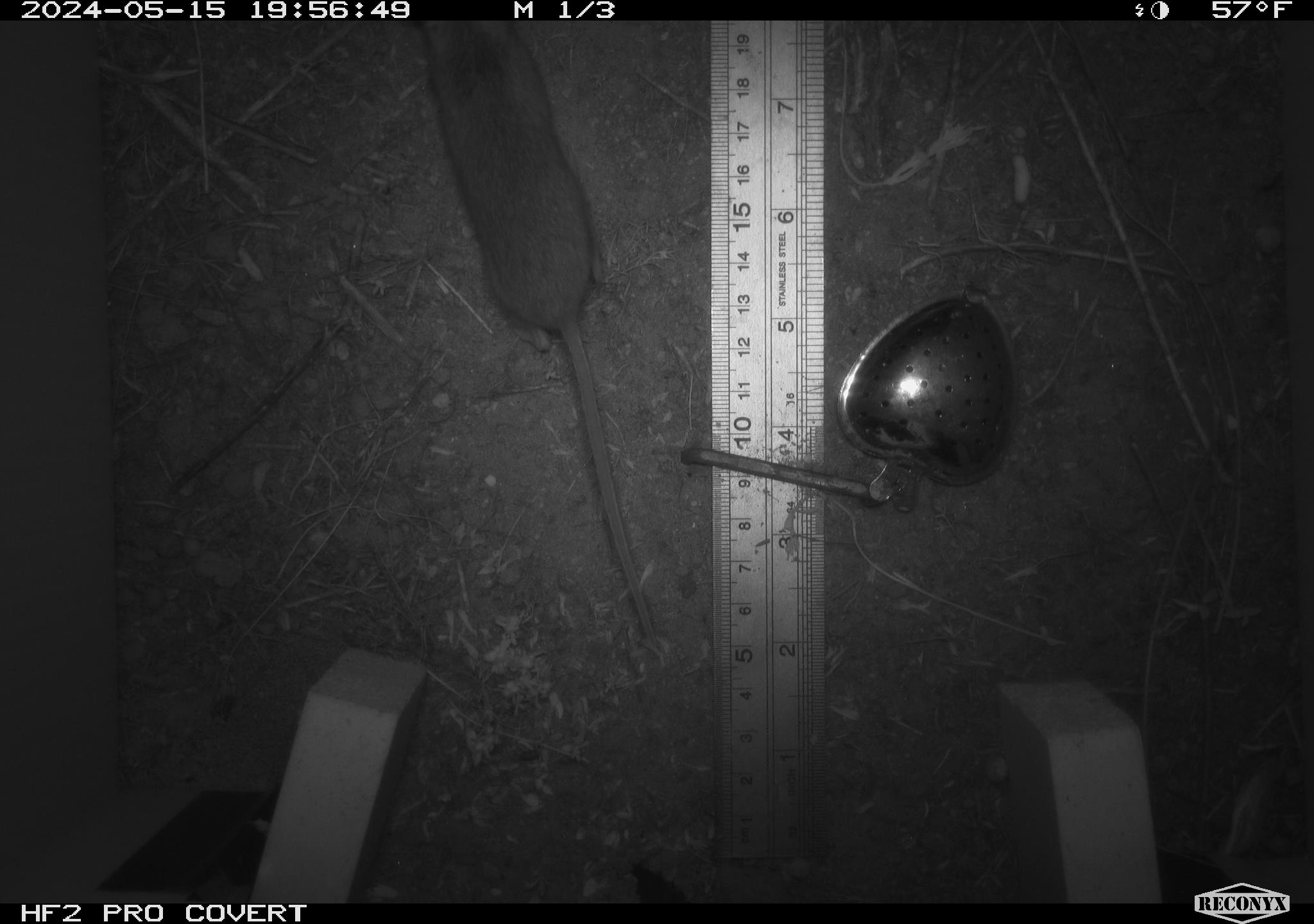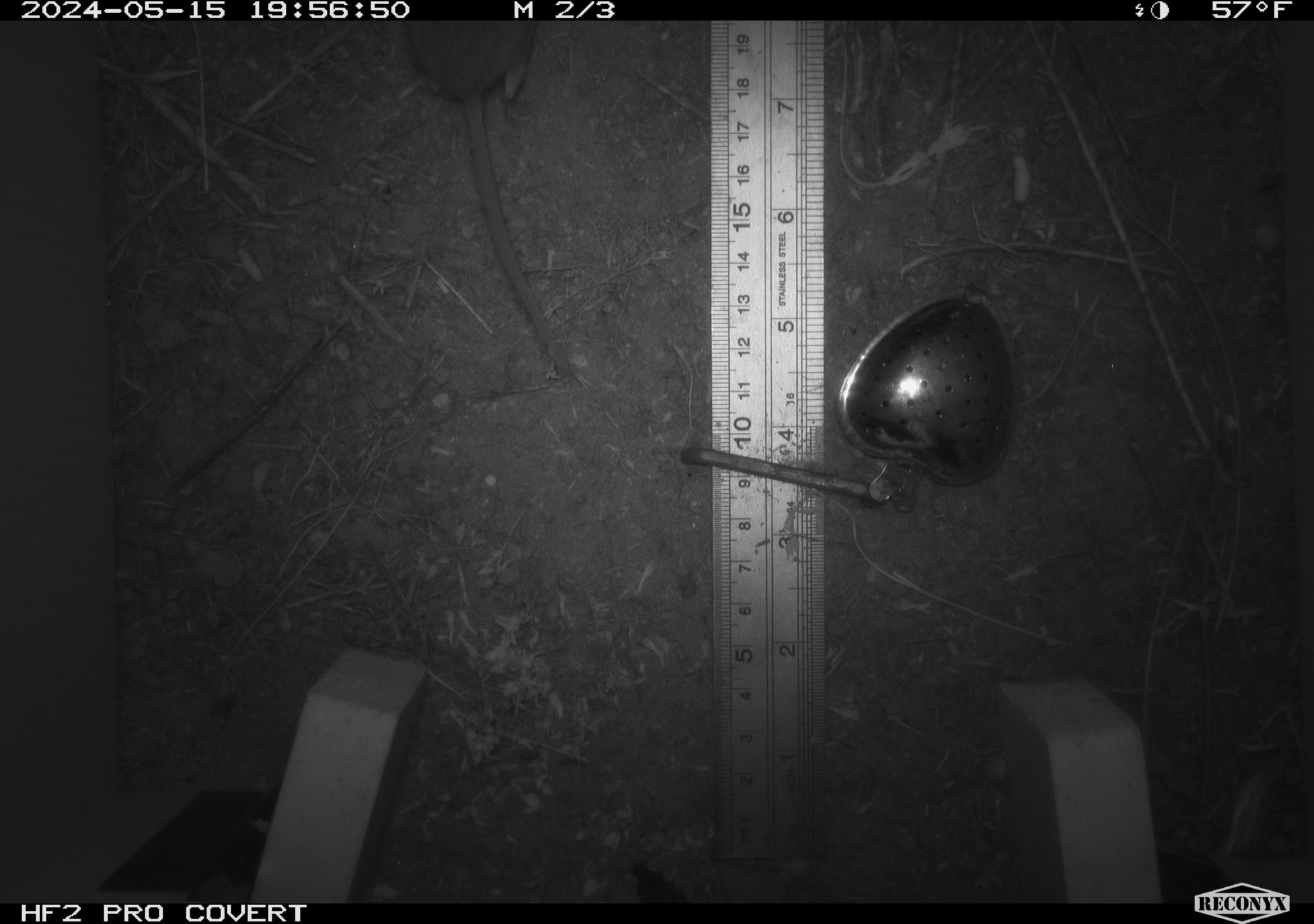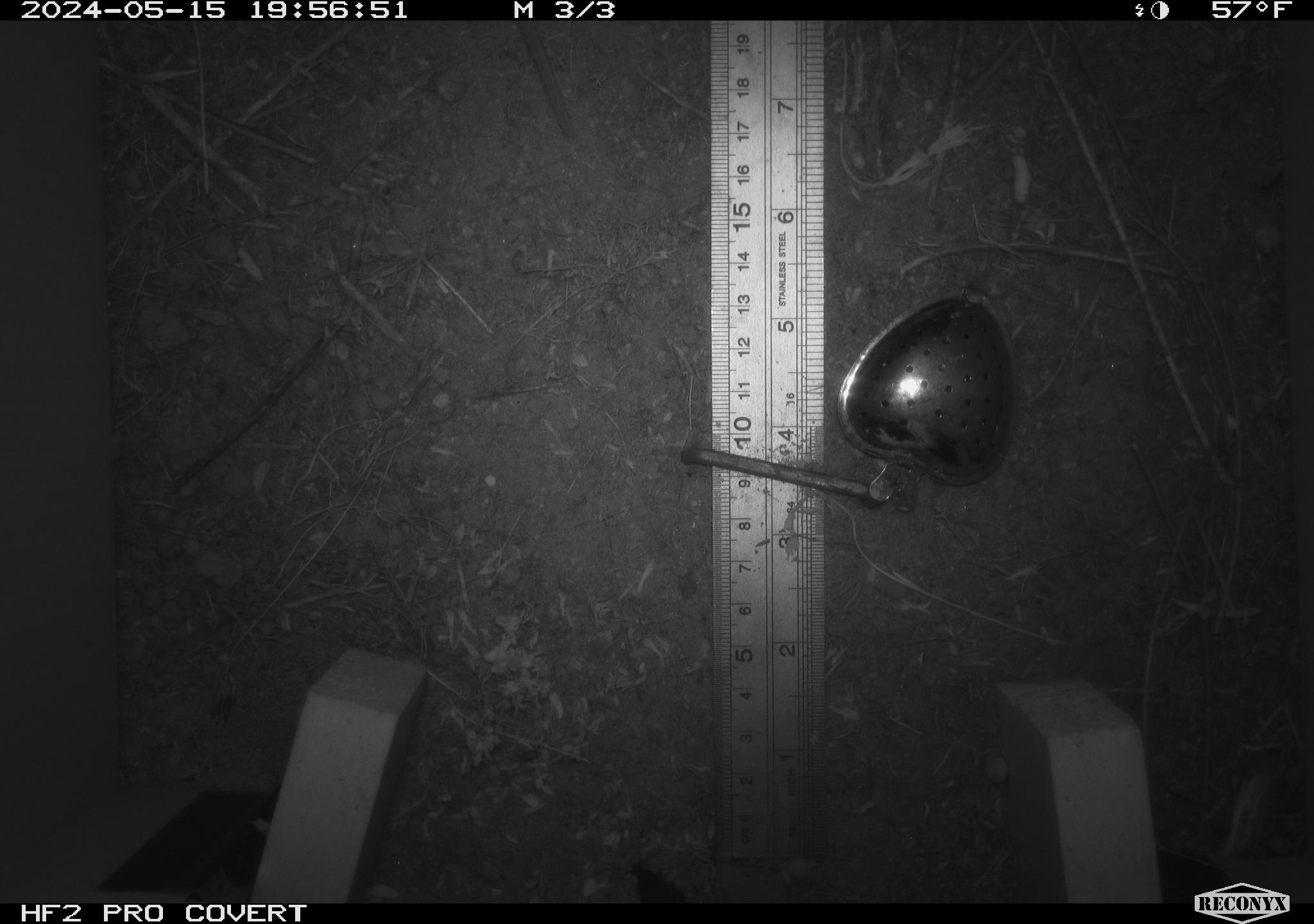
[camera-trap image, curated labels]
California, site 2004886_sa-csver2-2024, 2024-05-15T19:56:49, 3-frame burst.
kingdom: Animalia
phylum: Chordata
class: Mammalia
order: Rodentia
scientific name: Rodentia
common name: rodent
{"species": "rodent (Rodentia)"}